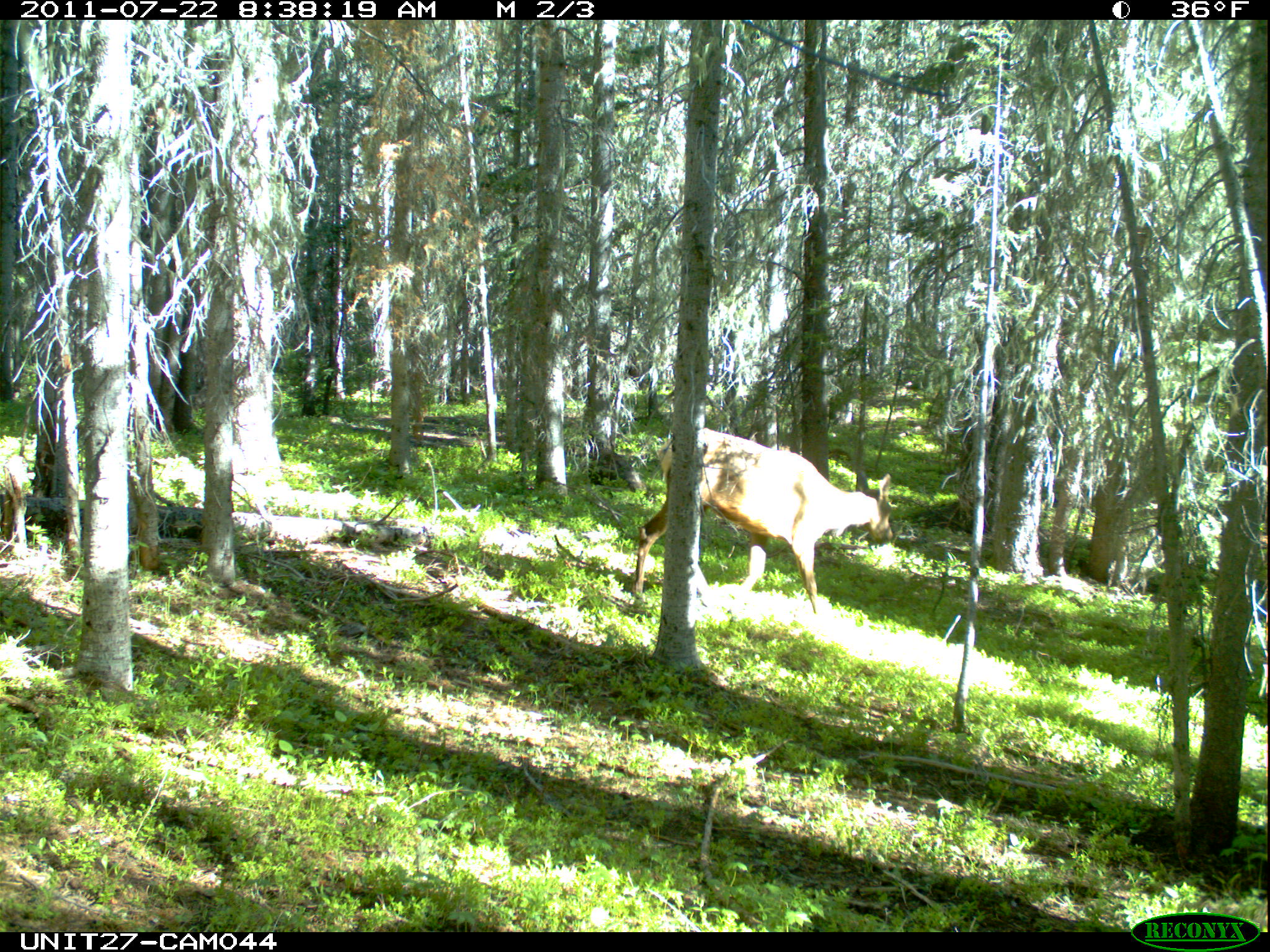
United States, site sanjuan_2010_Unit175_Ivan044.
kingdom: Animalia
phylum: Chordata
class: Mammalia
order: Artiodactyla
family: Cervidae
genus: Cervus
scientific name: Cervus elaphus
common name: red deer